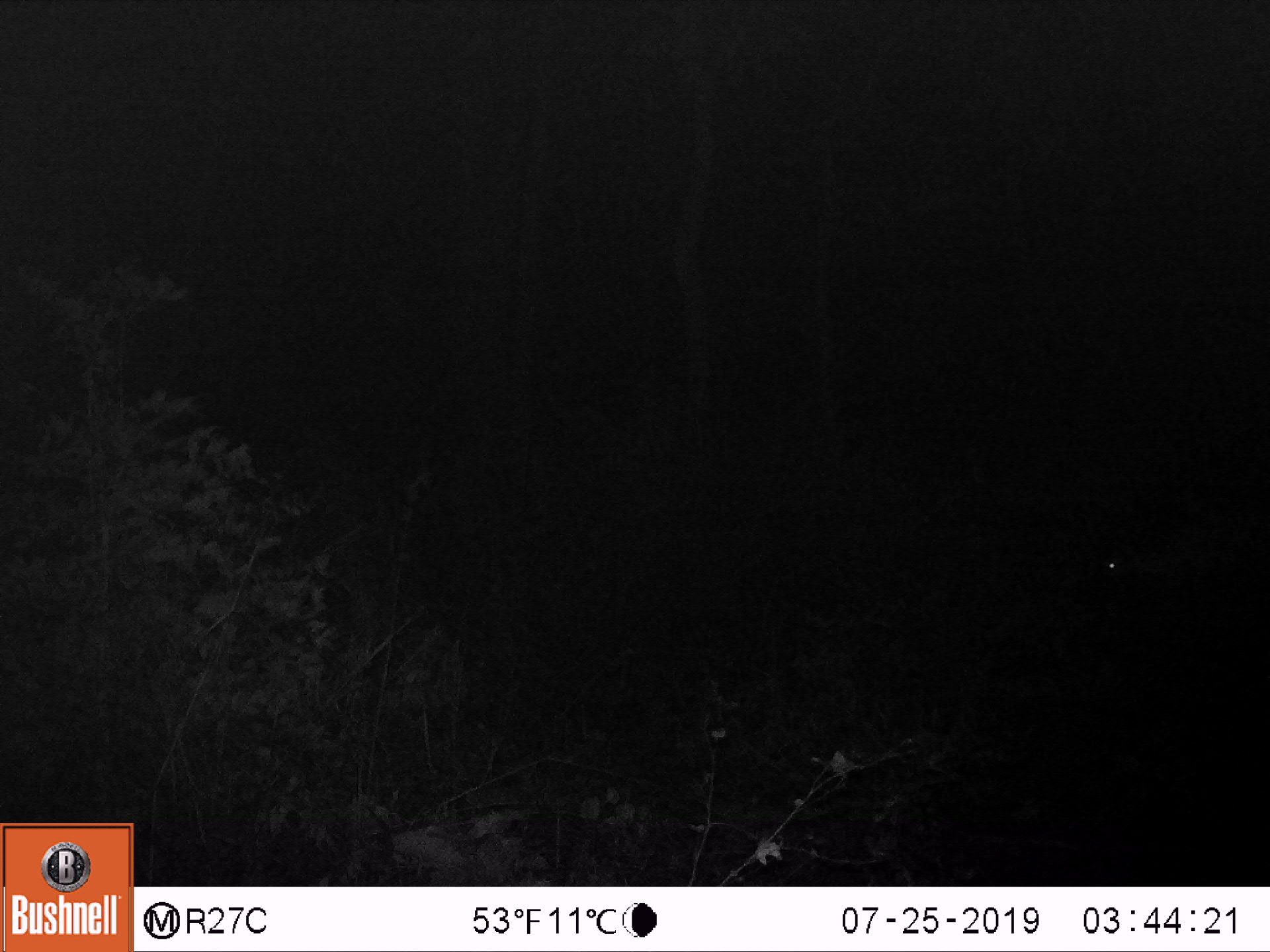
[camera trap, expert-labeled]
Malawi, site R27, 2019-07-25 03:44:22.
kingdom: Animalia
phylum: Chordata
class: Mammalia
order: Artiodactyla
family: Bovidae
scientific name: Antilopinae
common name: small antelope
Small antelope (Antilopinae), count 1.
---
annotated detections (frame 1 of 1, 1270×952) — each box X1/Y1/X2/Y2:
small antelope: 1079/502/1267/631